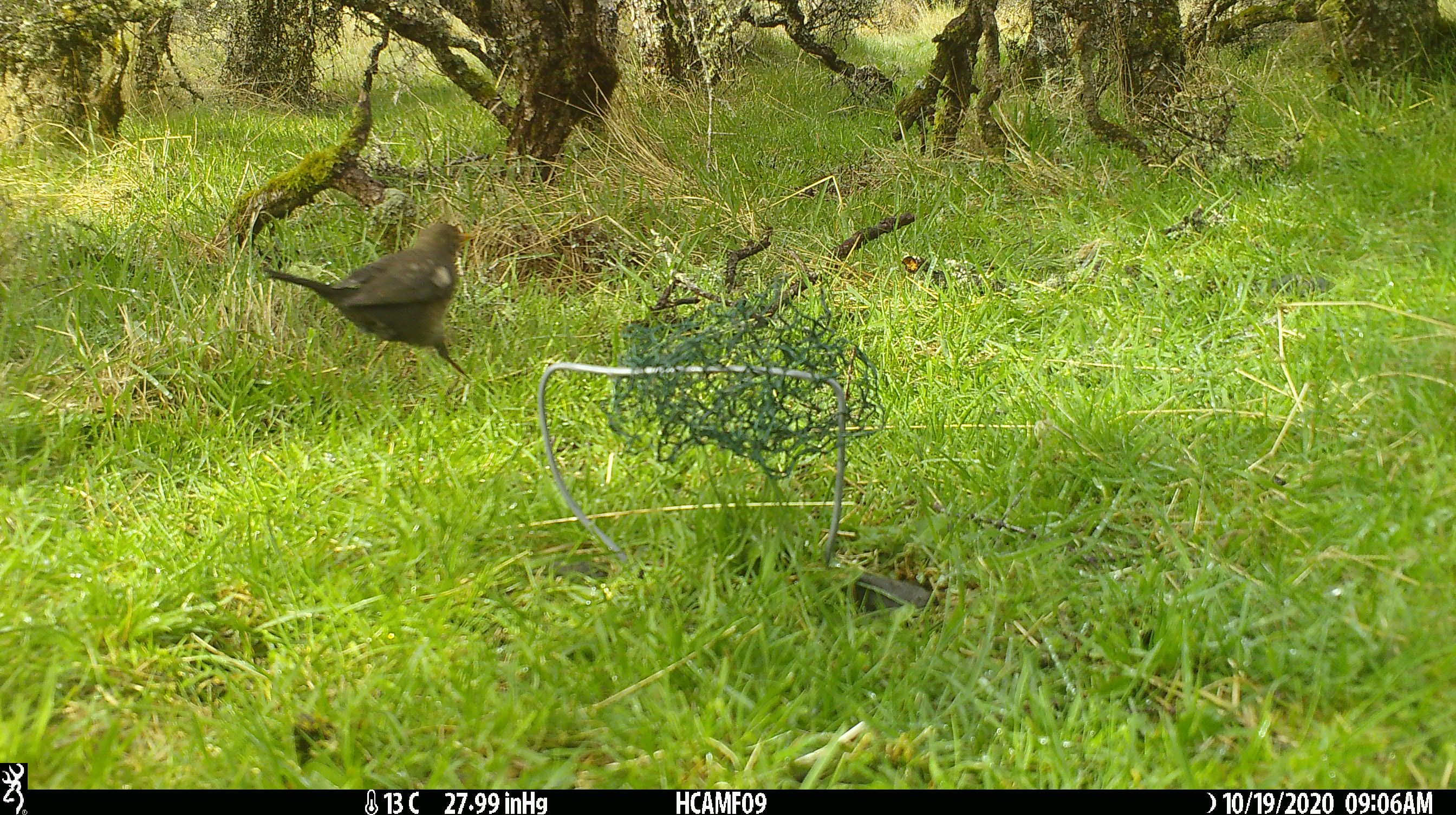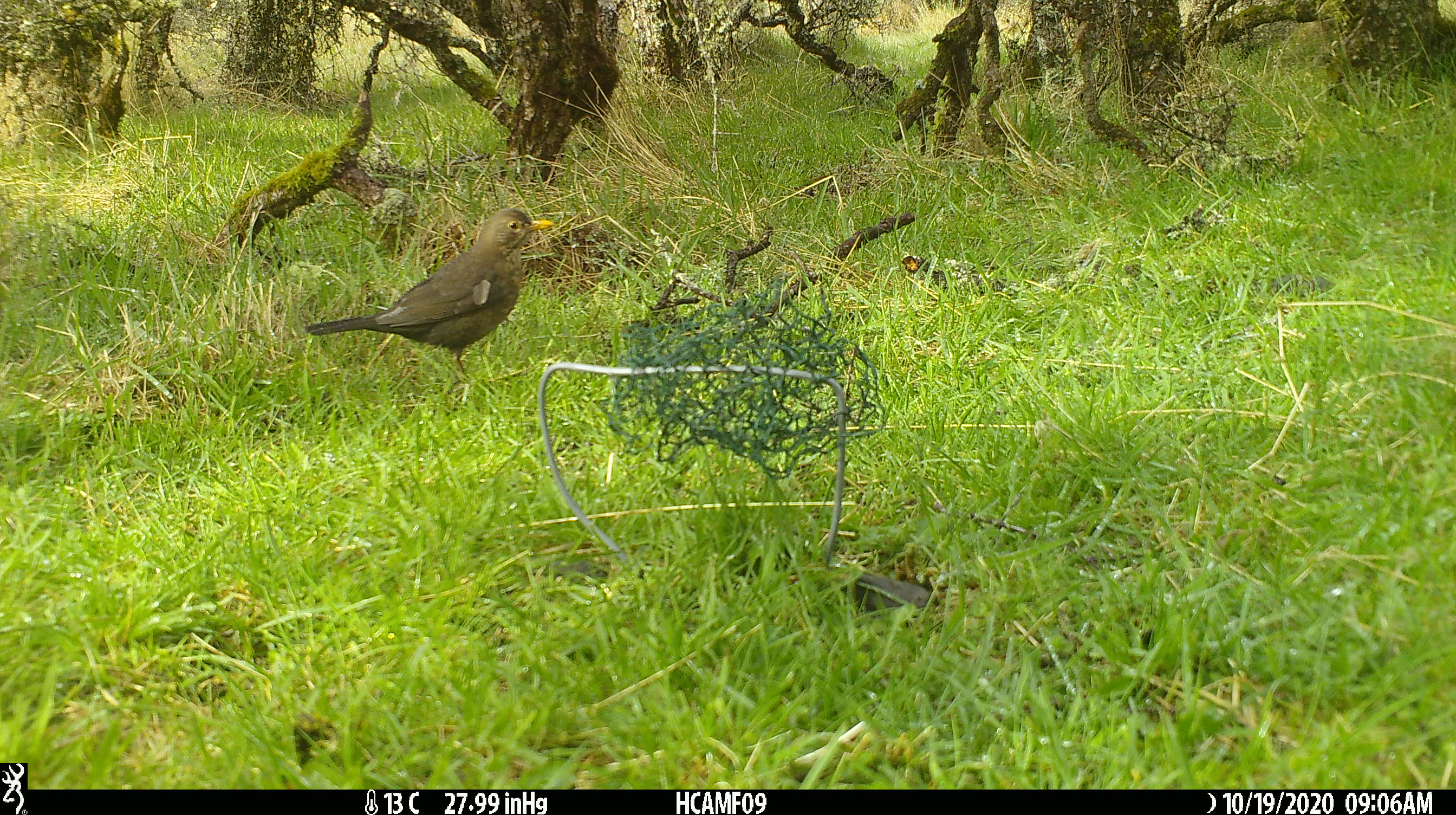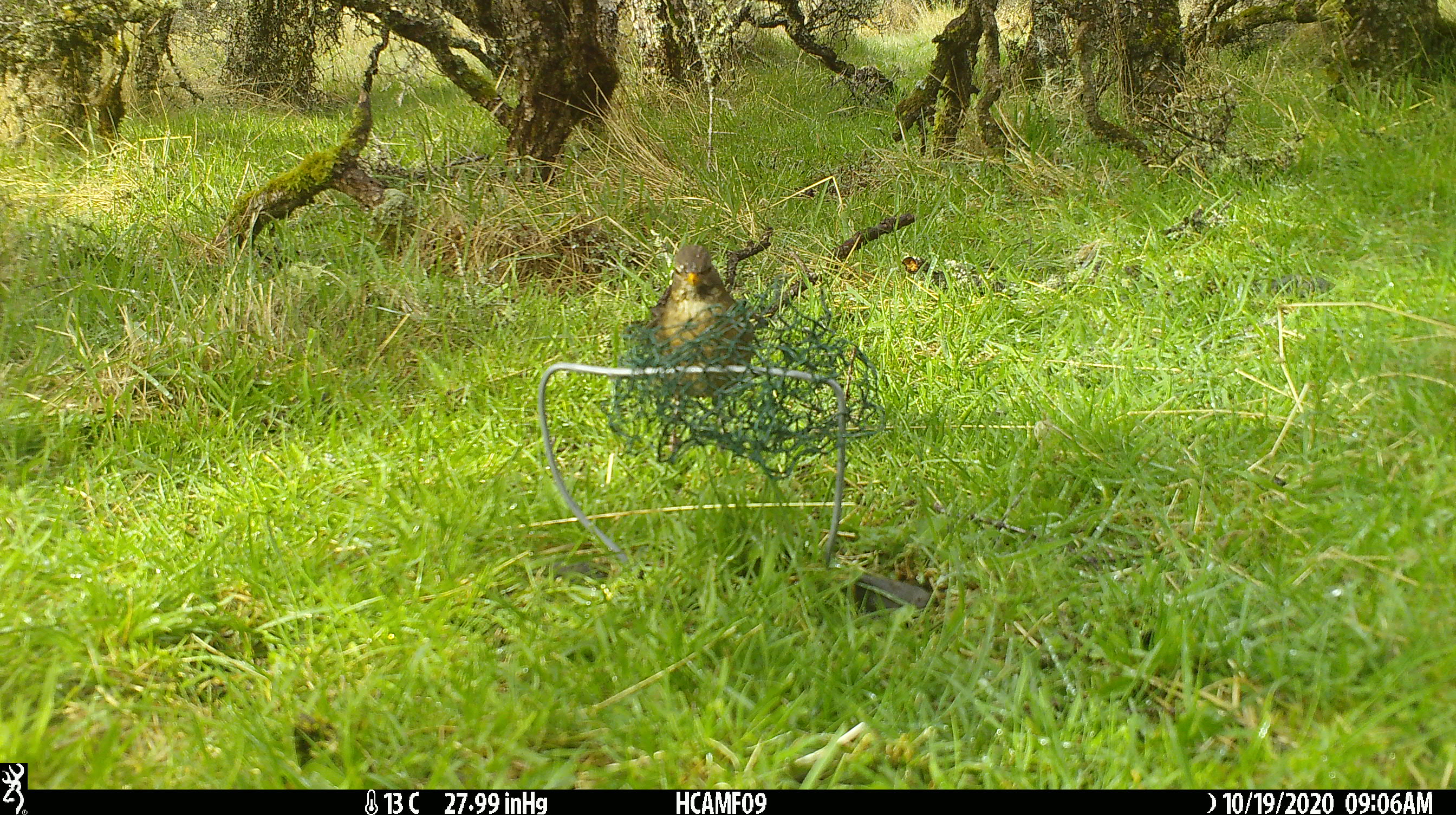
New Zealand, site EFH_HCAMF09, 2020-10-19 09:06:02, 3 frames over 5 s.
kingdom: Animalia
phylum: Chordata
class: Aves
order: Passeriformes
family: Turdidae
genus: Turdus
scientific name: Turdus merula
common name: eurasian blackbird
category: blackbird